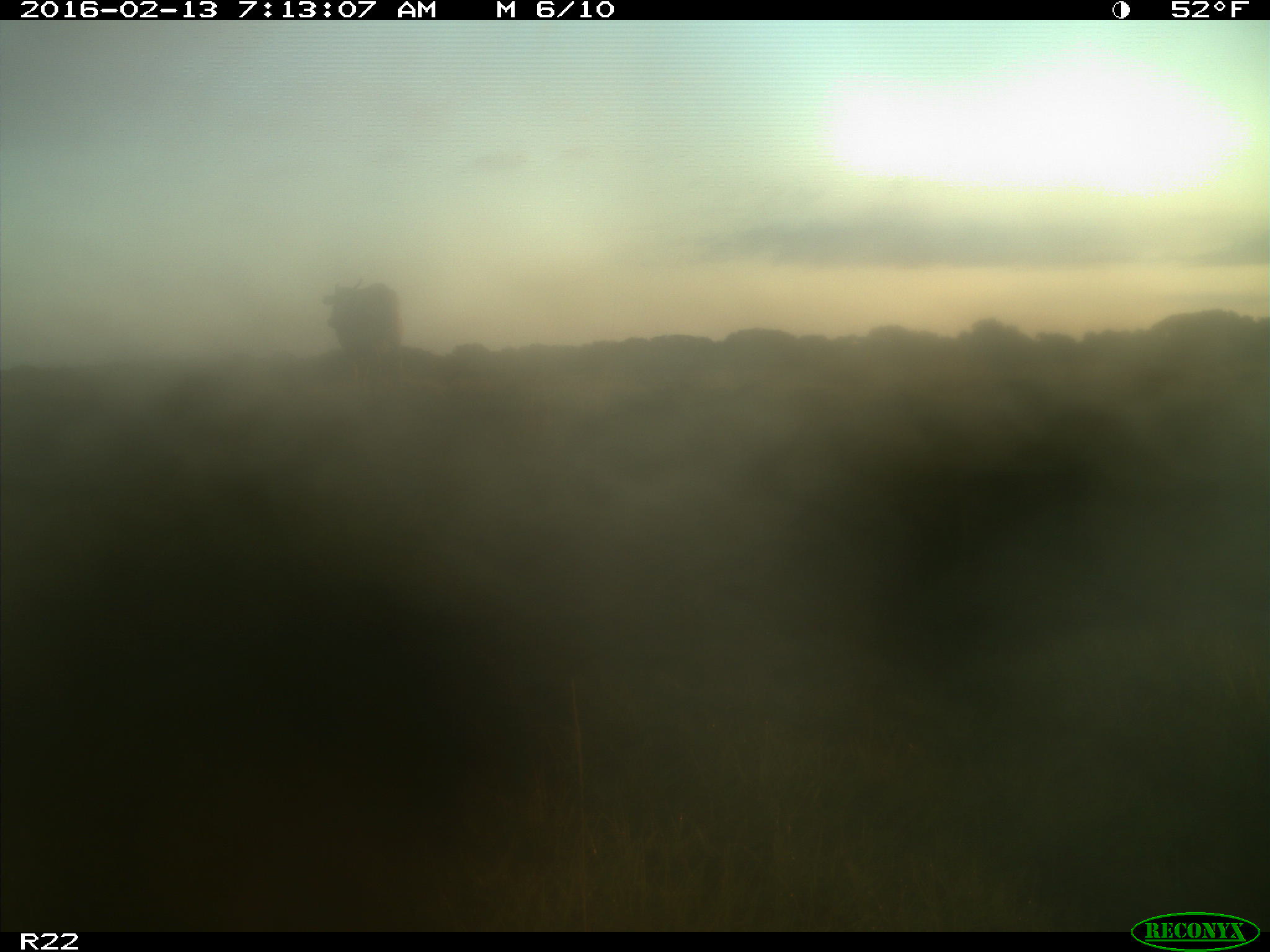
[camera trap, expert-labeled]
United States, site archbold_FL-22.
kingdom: Animalia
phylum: Chordata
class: Mammalia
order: Artiodactyla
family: Bovidae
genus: Bos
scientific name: Bos taurus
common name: domestic cow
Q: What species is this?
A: Bos taurus (domestic cow).